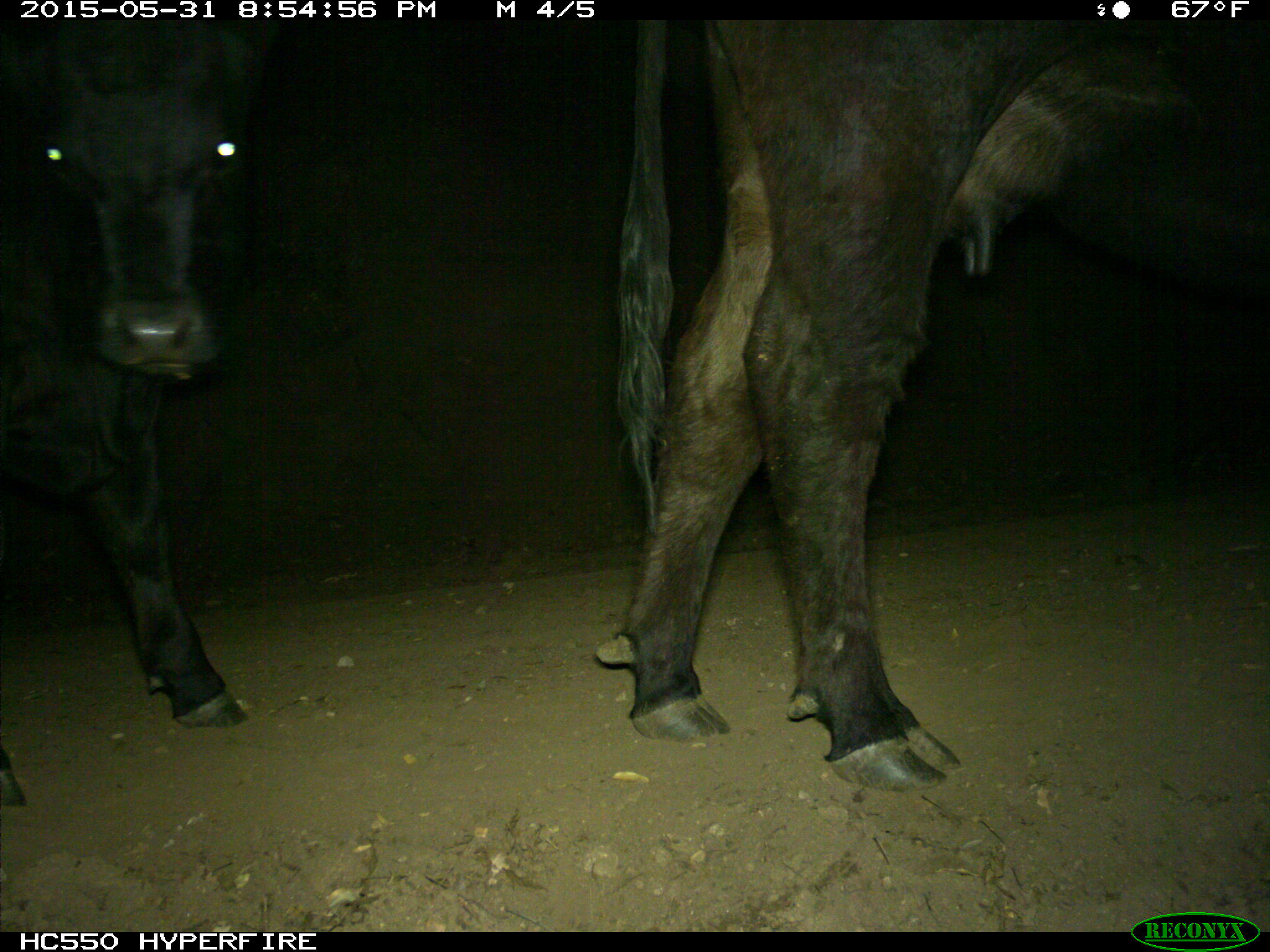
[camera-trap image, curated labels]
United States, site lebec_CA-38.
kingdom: Animalia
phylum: Chordata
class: Mammalia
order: Artiodactyla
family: Bovidae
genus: Bos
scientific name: Bos taurus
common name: domestic cow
Bos taurus (domestic cow).